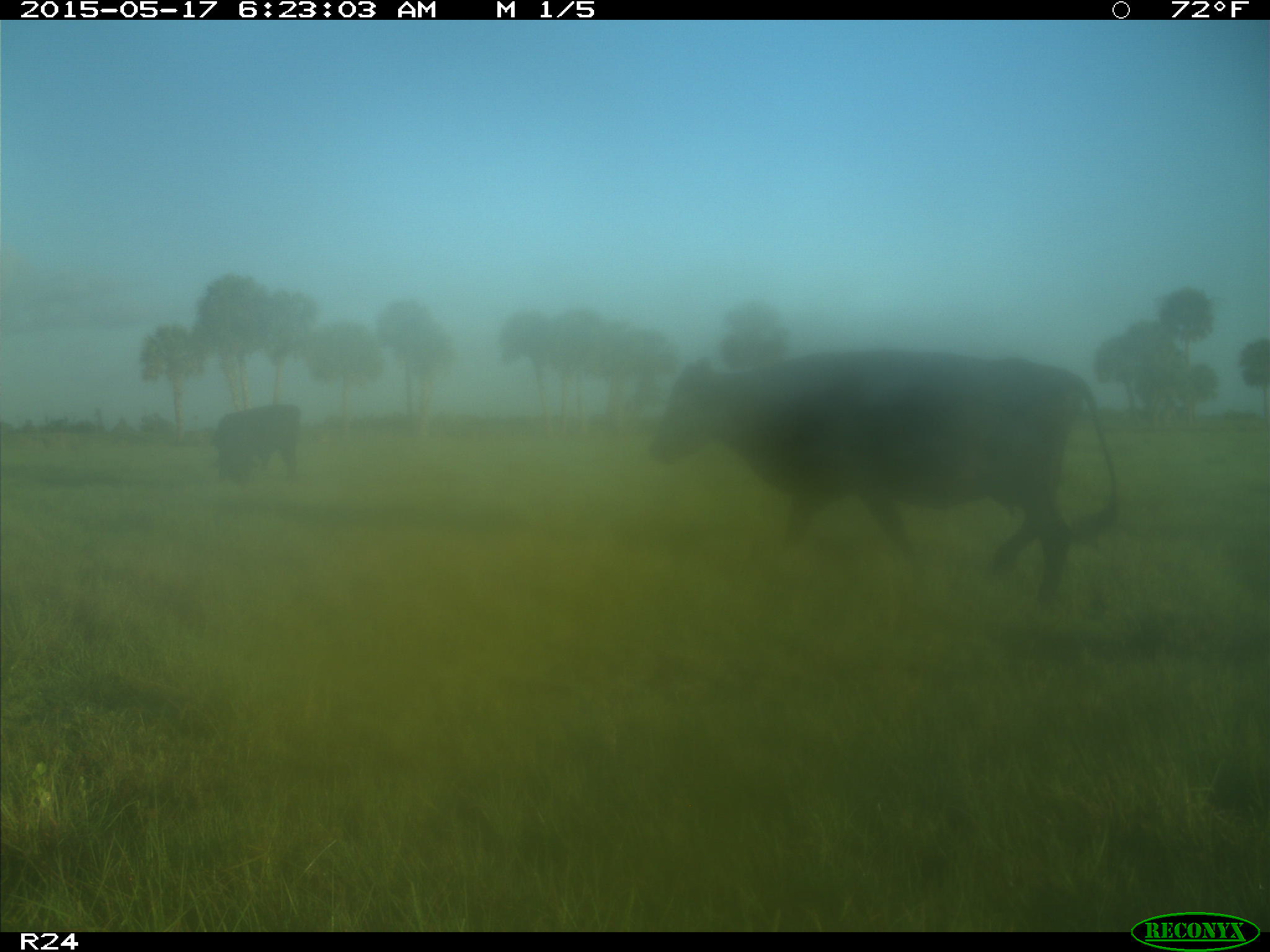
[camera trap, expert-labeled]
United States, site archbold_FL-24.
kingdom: Animalia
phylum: Chordata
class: Mammalia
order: Artiodactyla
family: Bovidae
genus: Bos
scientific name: Bos taurus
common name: domestic cow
Bos taurus (domestic cow).